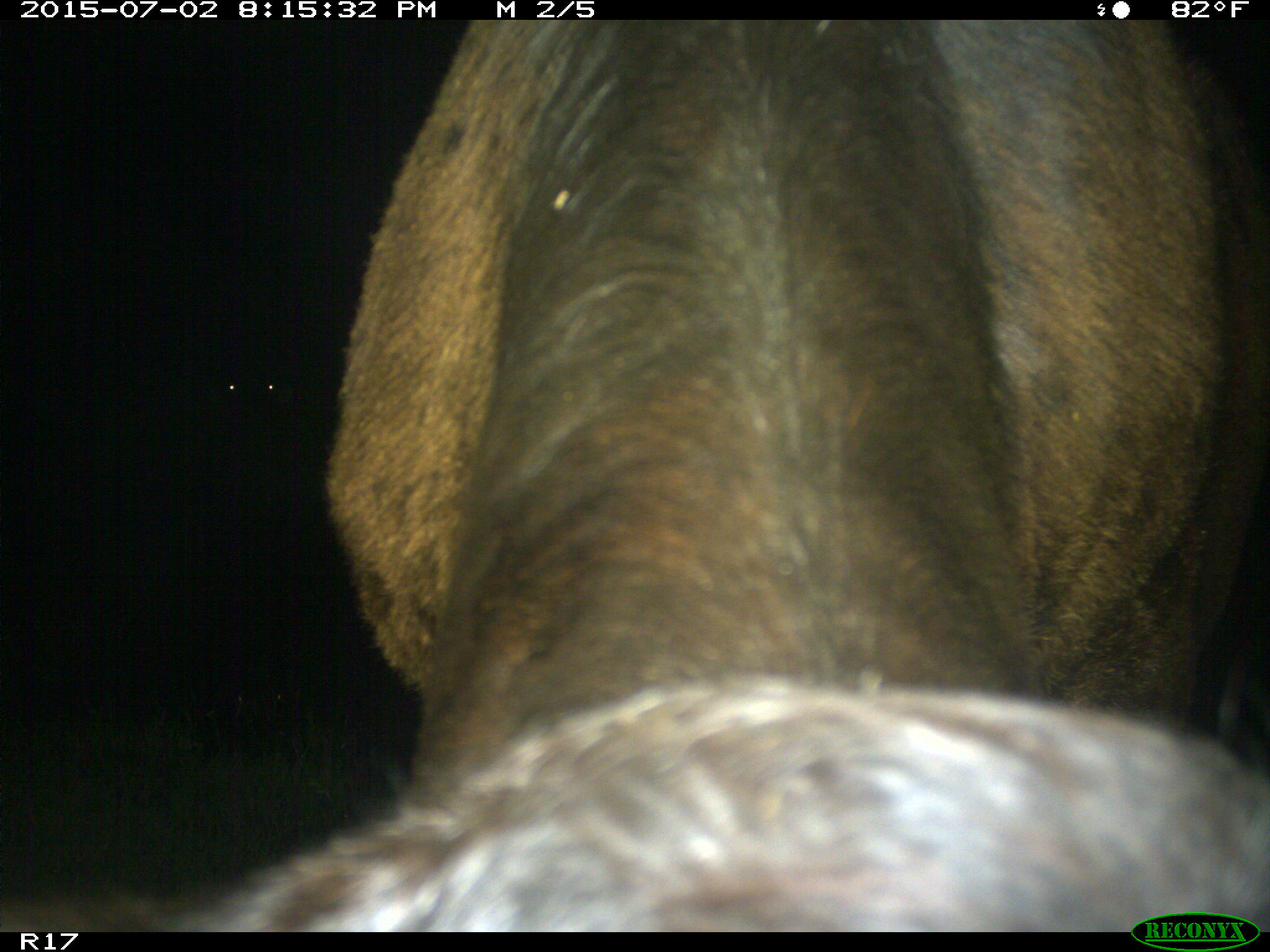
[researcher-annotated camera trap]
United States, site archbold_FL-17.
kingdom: Animalia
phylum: Chordata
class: Mammalia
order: Artiodactyla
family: Bovidae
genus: Bos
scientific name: Bos taurus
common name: domestic cow